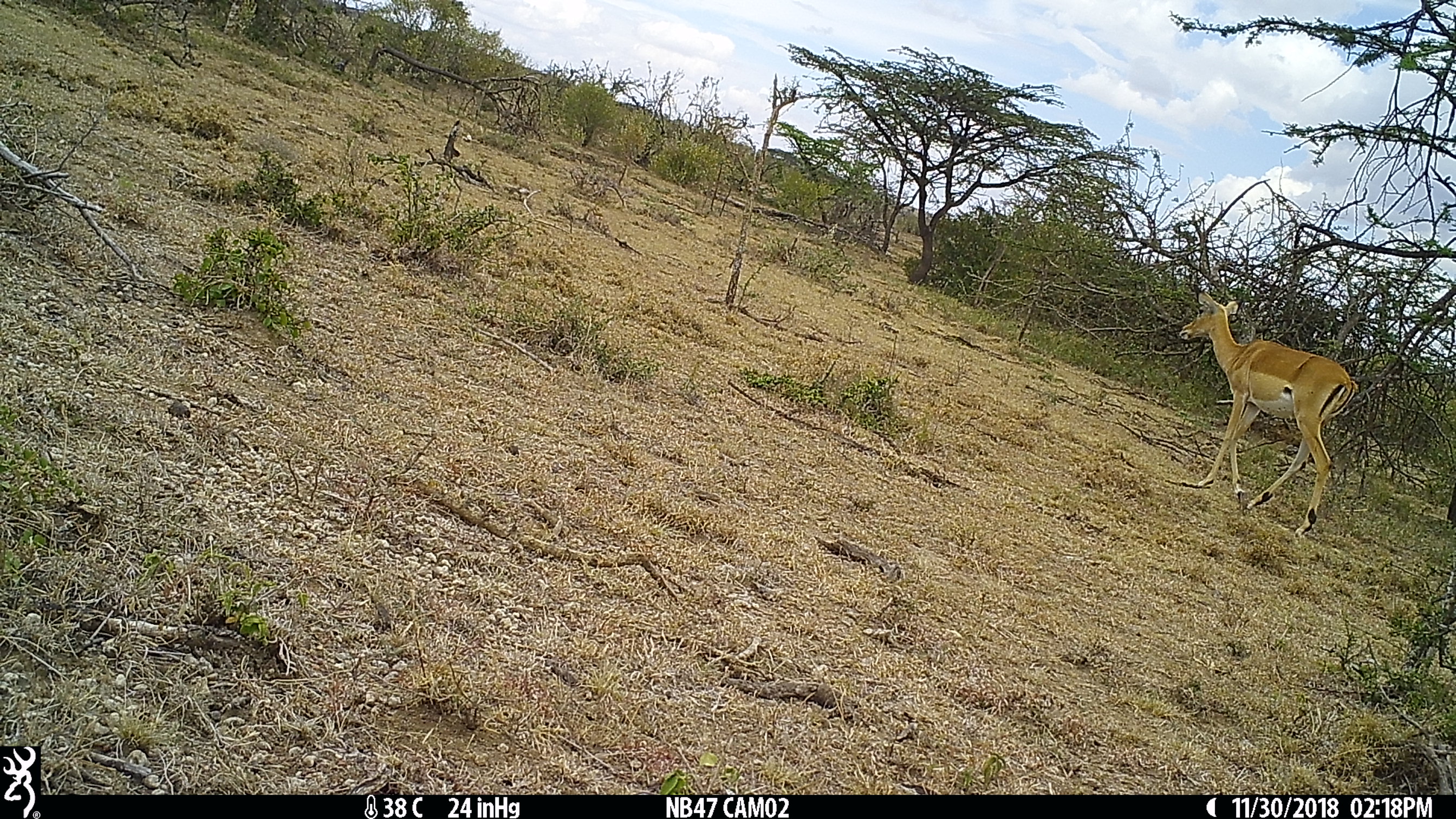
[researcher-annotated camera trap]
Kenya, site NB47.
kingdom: Animalia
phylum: Chordata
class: Mammalia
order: Artiodactyla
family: Bovidae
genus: Aepyceros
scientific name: Aepyceros melampus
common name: impala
Impala (Aepyceros melampus).